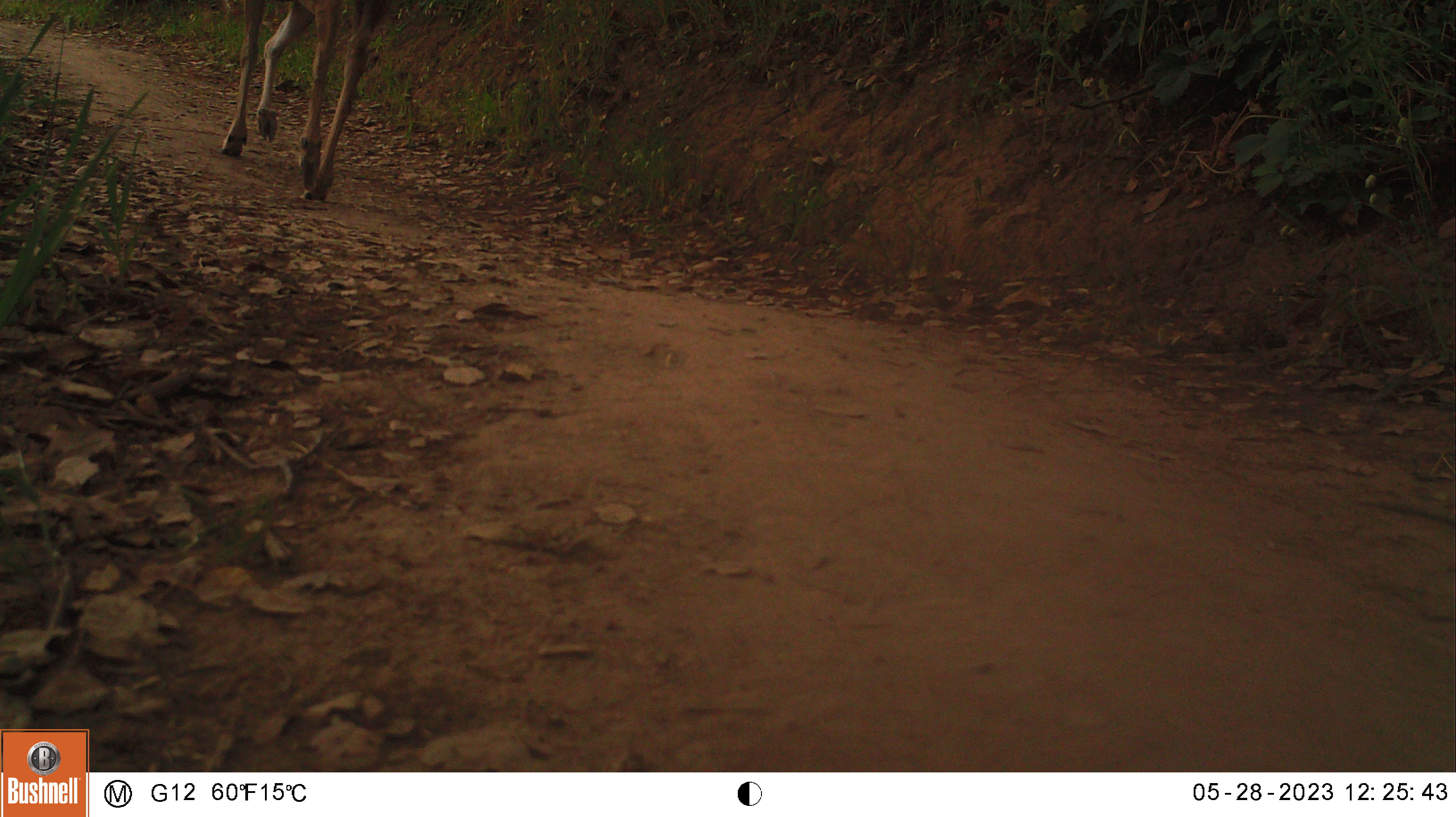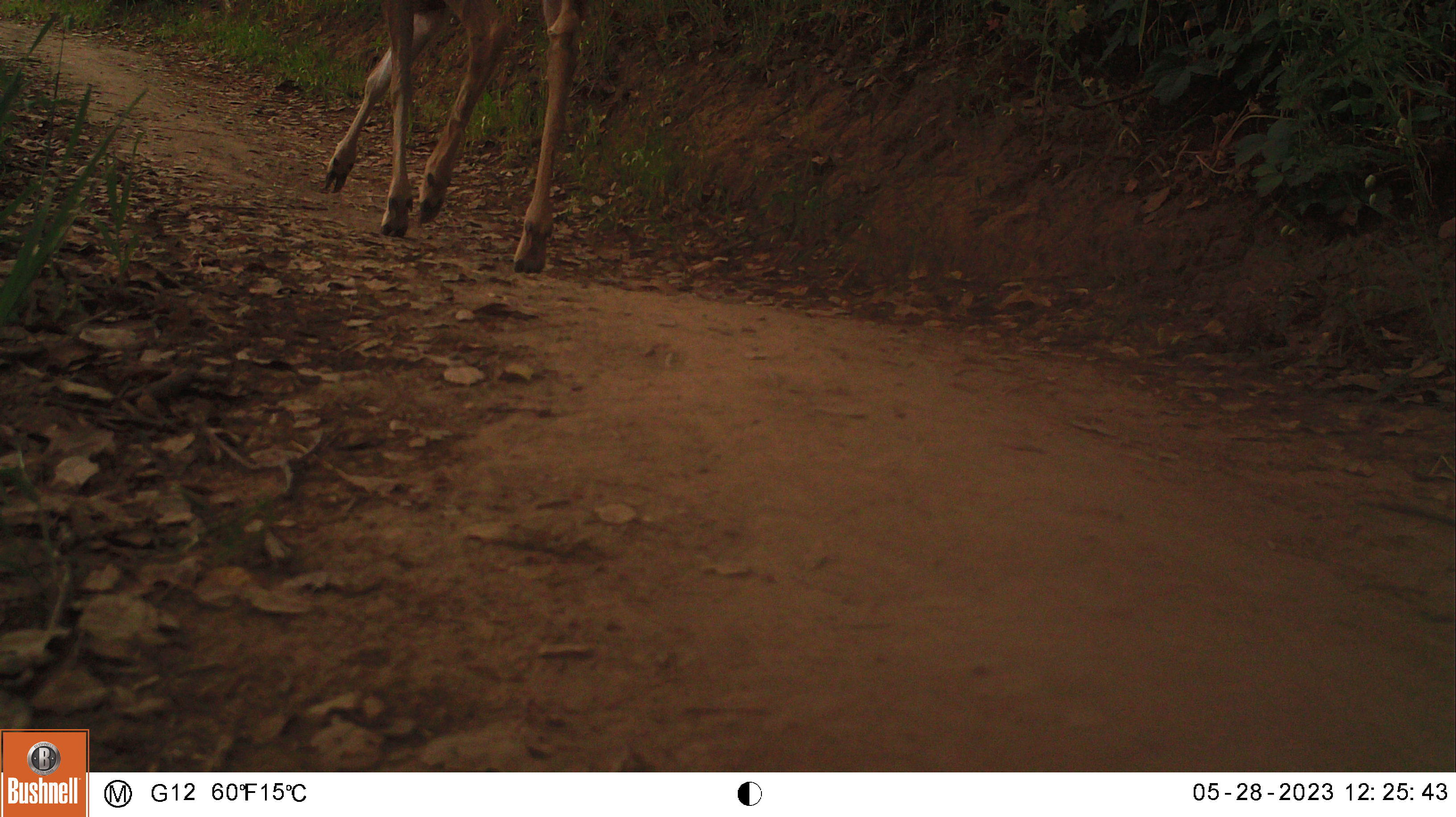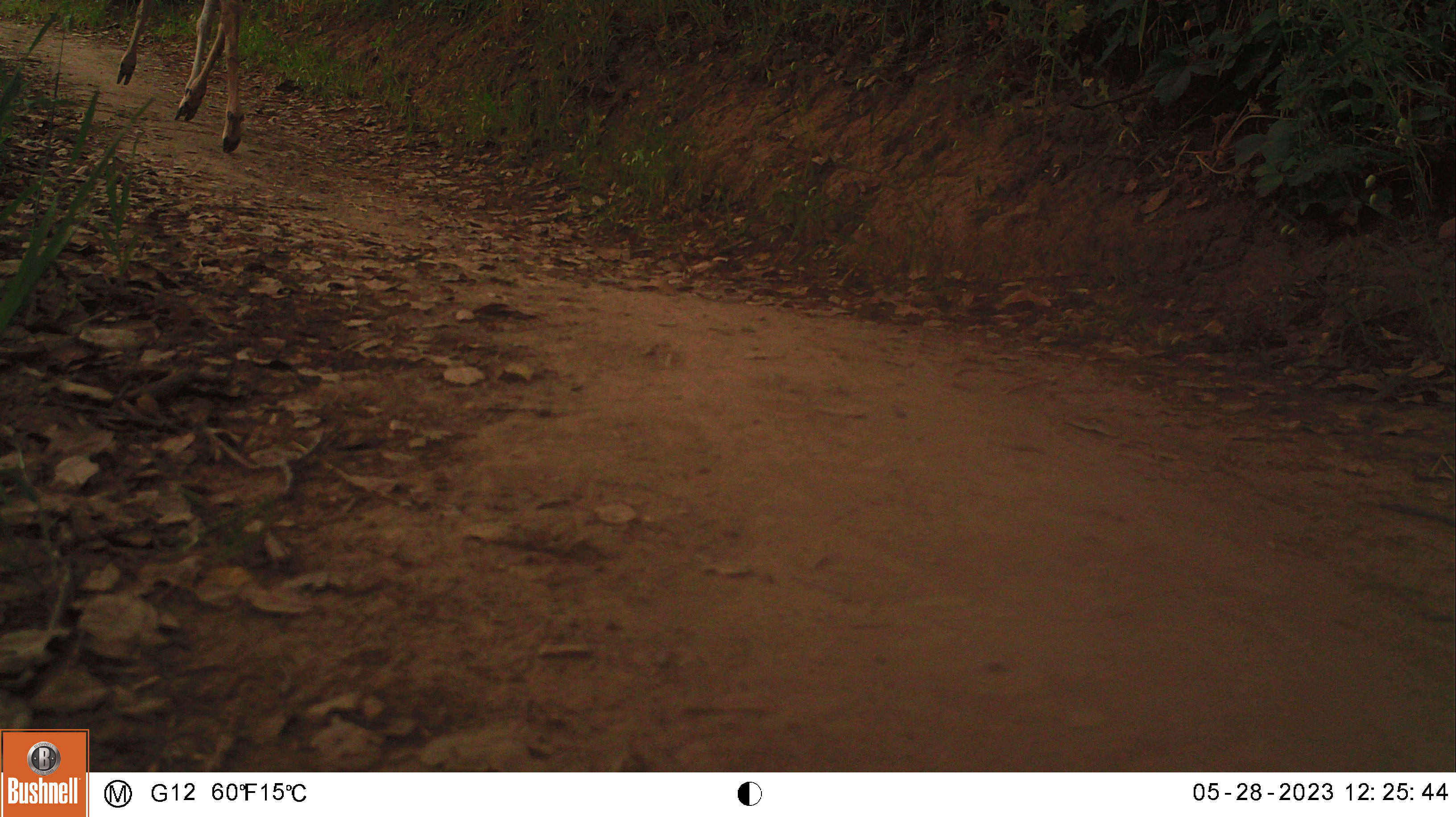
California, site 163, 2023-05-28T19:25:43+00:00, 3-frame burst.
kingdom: Animalia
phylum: Chordata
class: Mammalia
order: Artiodactyla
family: Cervidae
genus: Odocoileus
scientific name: Odocoileus hemionus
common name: mule deer